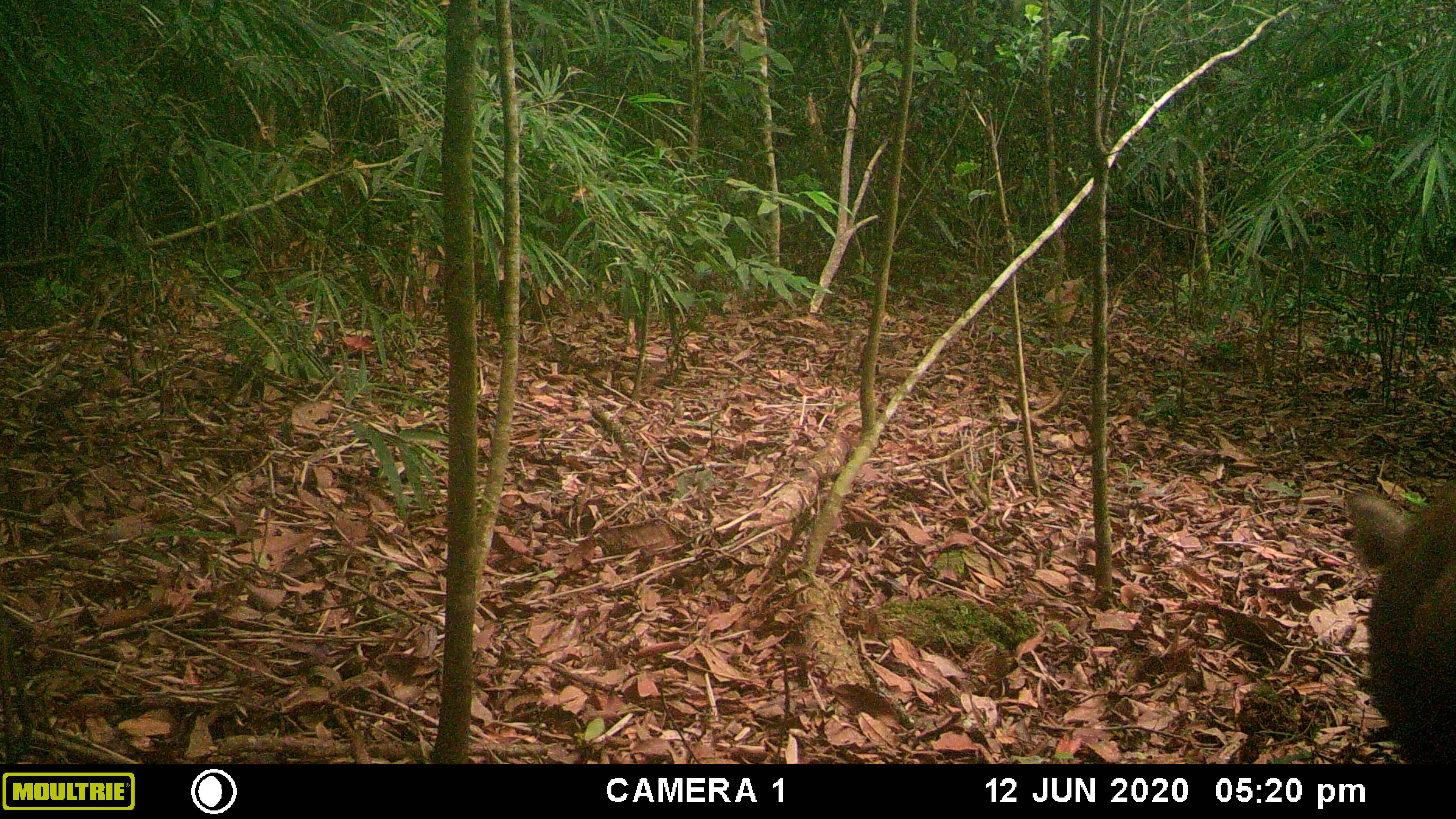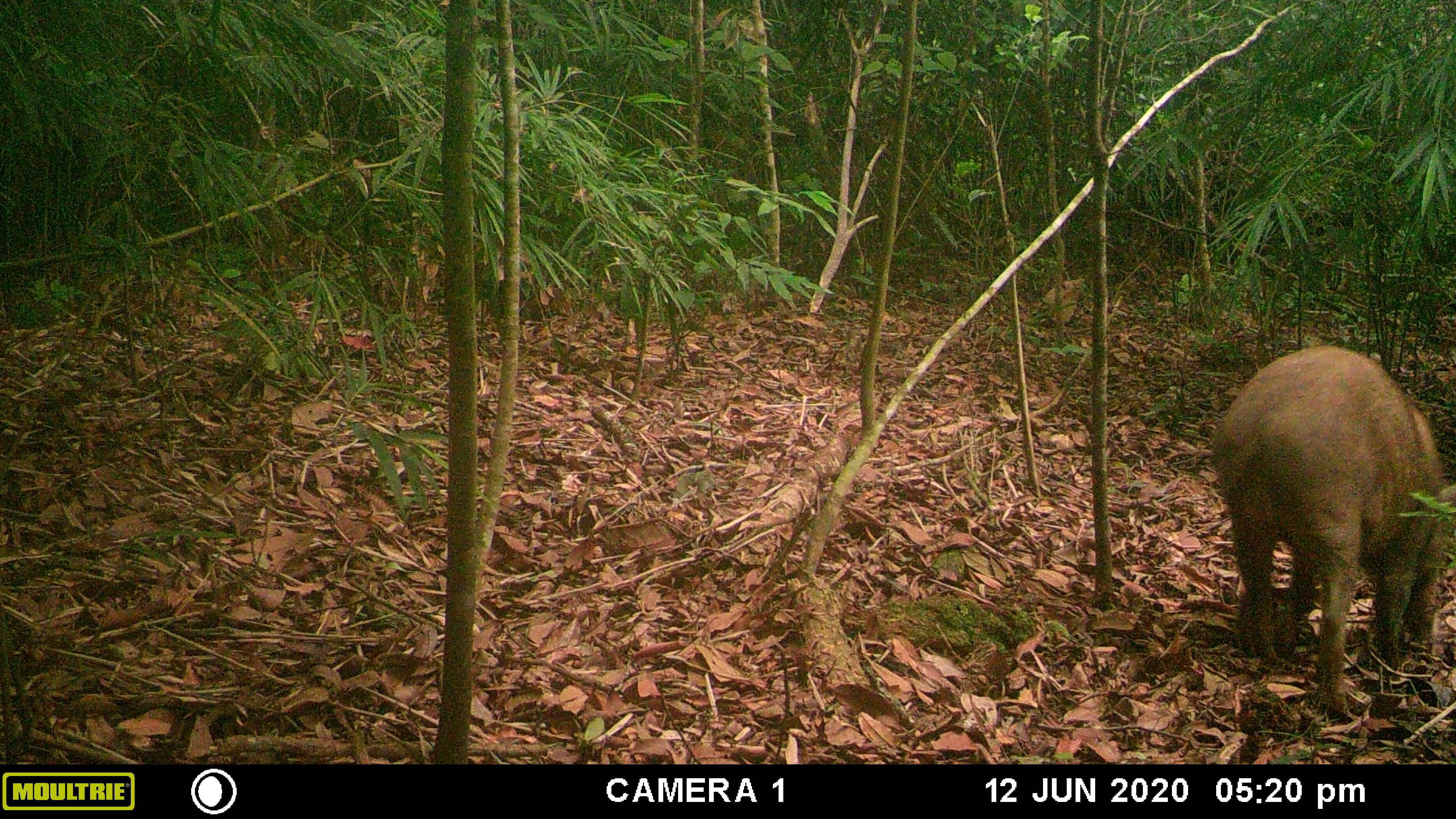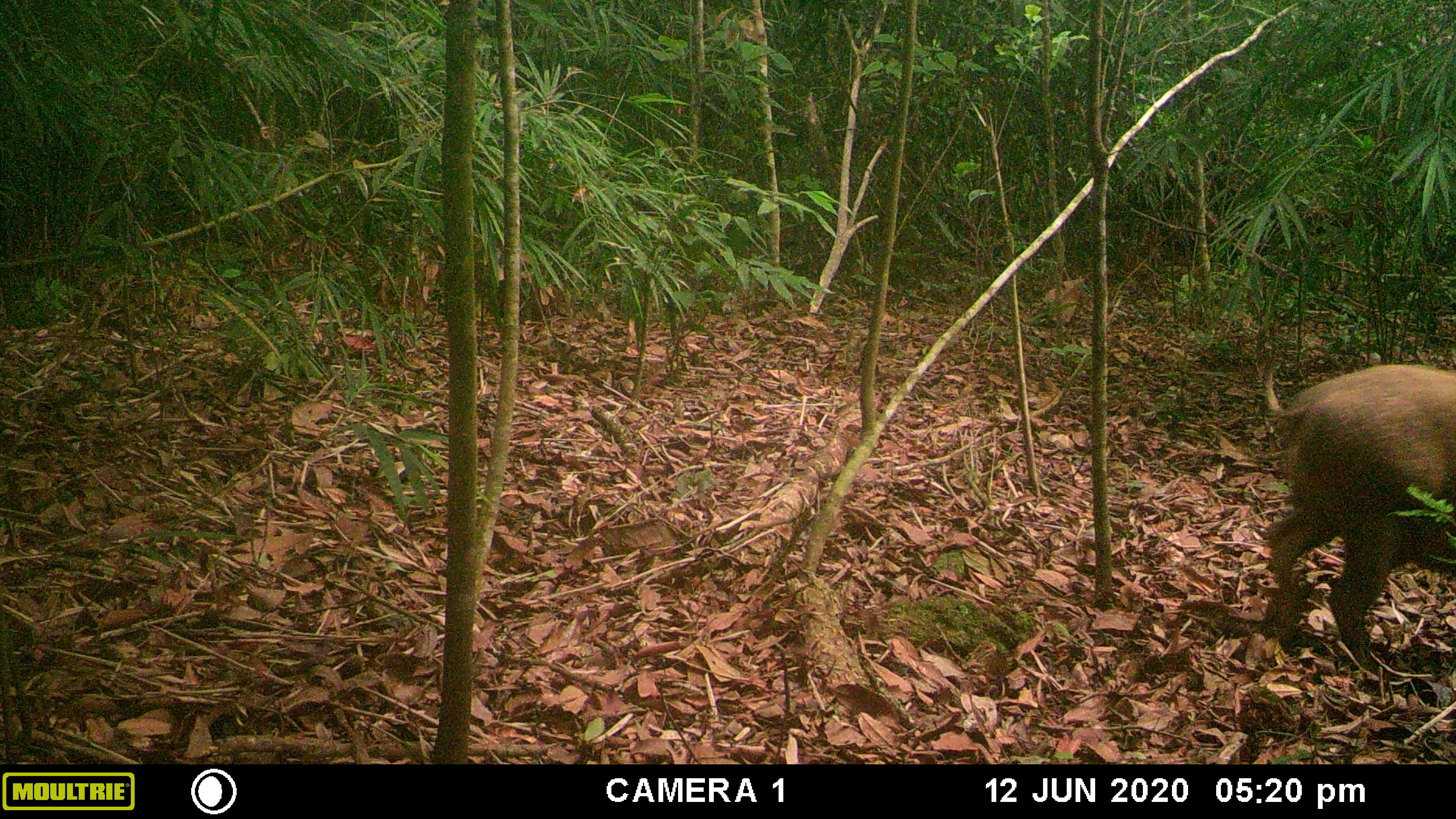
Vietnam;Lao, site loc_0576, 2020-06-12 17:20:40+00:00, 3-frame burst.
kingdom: Animalia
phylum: Chordata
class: Mammalia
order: Artiodactyla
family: Suidae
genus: Sus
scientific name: Sus scrofa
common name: eurasian wild pig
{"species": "eurasian wild pig (Sus scrofa)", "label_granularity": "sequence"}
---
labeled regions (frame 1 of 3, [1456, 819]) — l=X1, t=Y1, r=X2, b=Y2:
eurasian wild pig: l=1348, t=477, r=1456, b=764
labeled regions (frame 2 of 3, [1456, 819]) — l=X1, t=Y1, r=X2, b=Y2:
eurasian wild pig: l=1210, t=346, r=1456, b=712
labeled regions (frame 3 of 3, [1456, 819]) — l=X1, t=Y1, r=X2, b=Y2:
eurasian wild pig: l=1260, t=364, r=1456, b=667